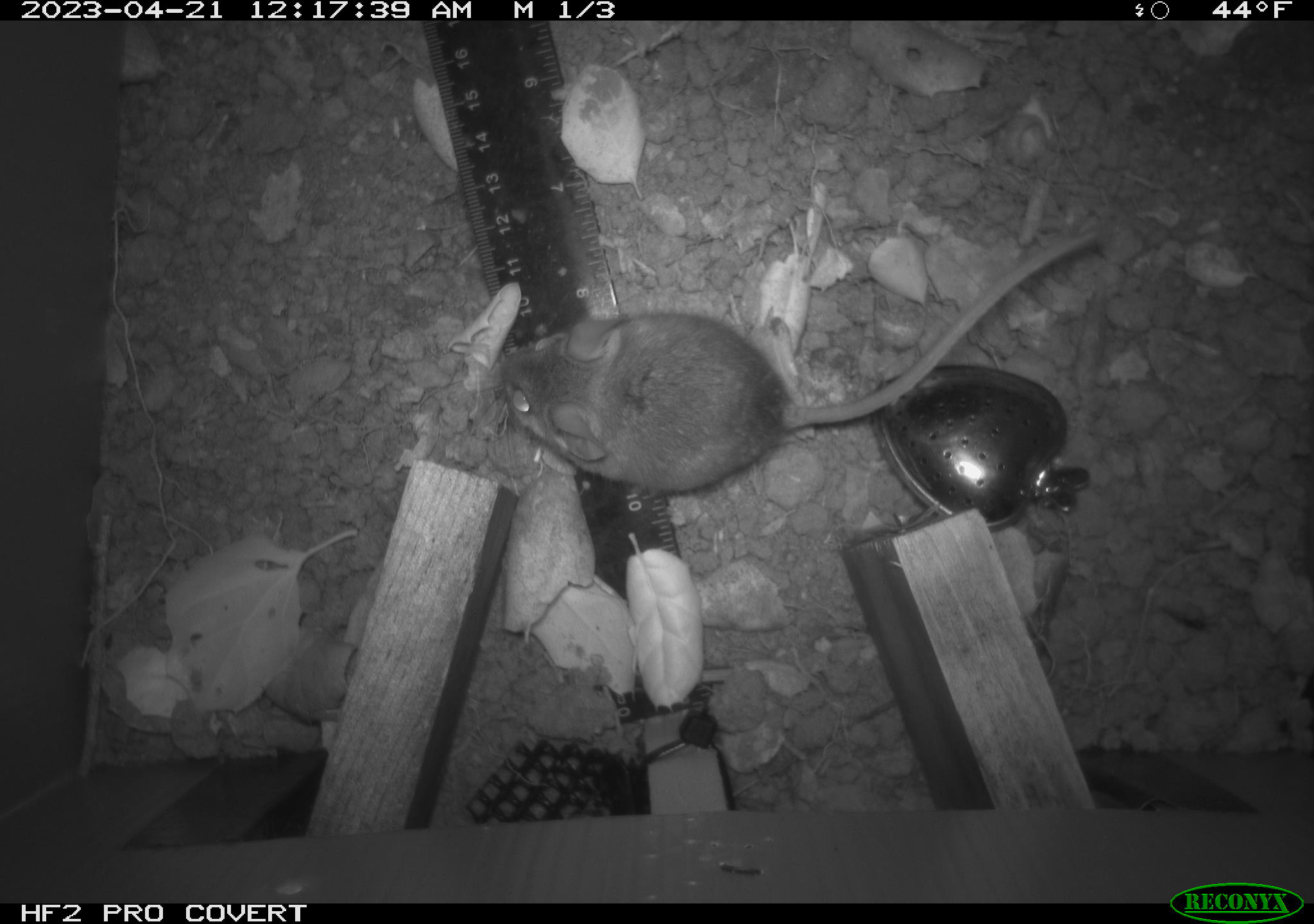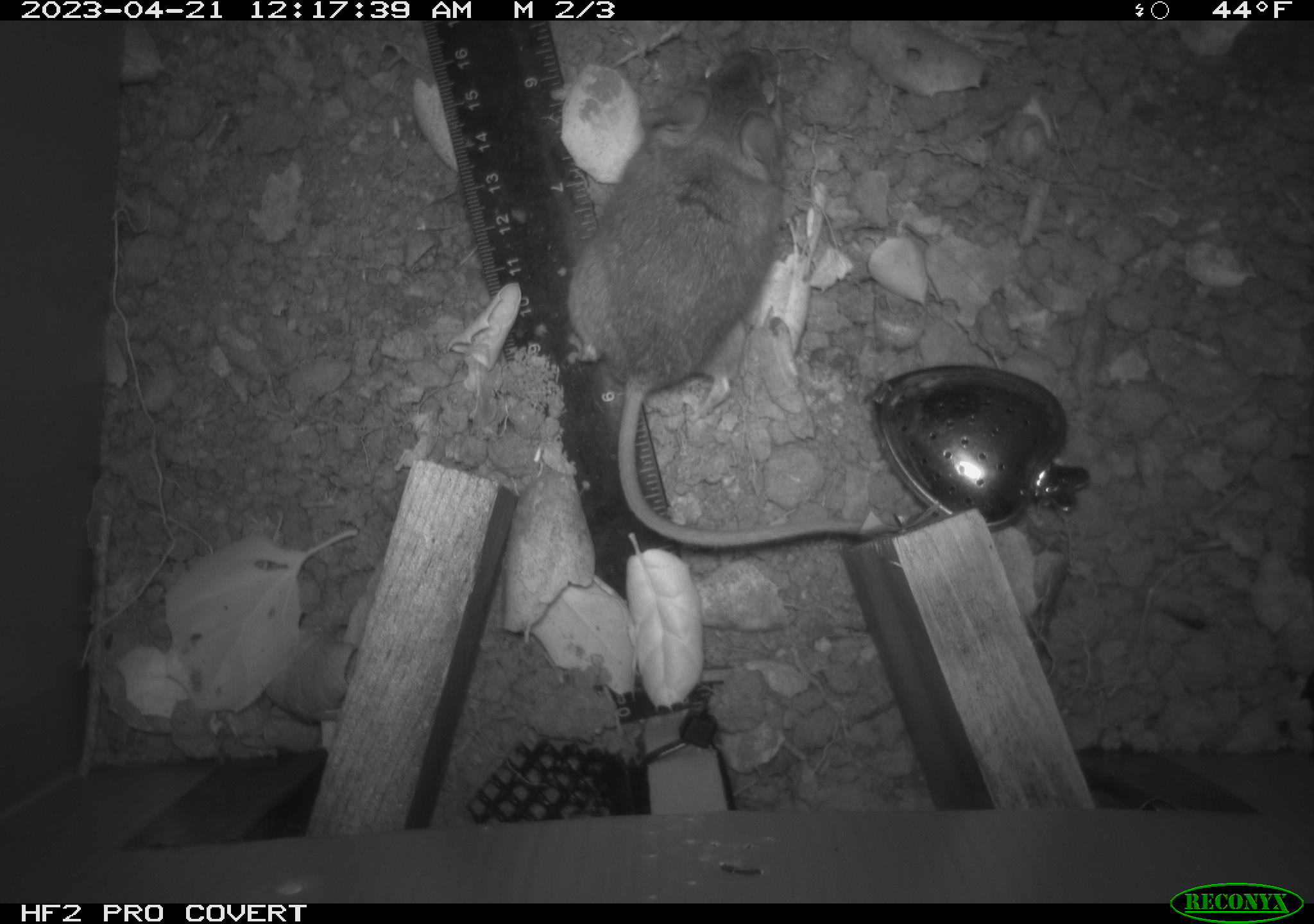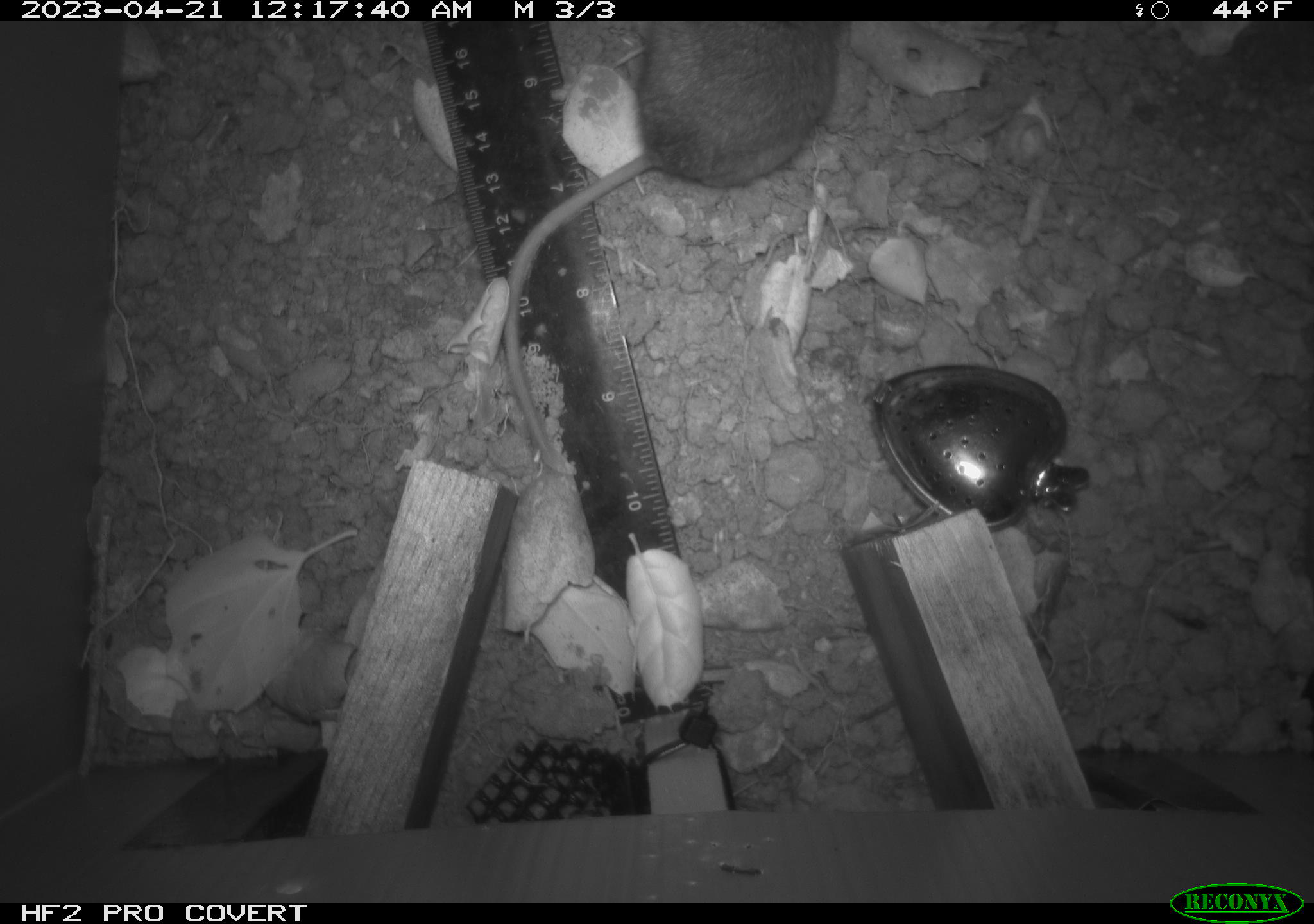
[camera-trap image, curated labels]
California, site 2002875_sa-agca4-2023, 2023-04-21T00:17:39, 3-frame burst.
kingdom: Animalia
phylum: Chordata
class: Mammalia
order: Rodentia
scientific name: Rodentia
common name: mouse species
Mouse species (Rodentia).